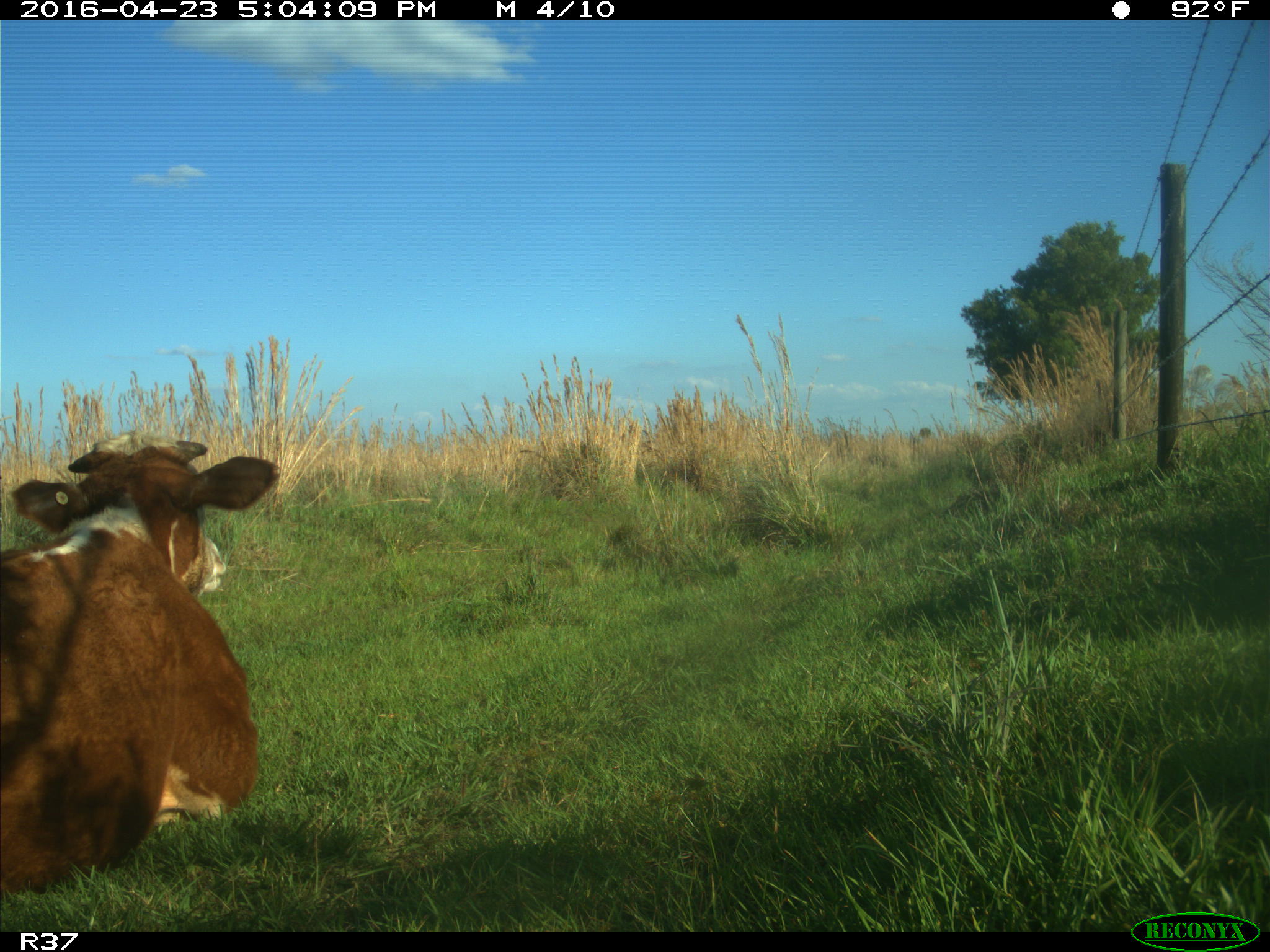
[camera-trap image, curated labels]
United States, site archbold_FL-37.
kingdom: Animalia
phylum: Chordata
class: Mammalia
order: Artiodactyla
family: Bovidae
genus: Bos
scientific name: Bos taurus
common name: domestic cow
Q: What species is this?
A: Bos taurus (domestic cow).